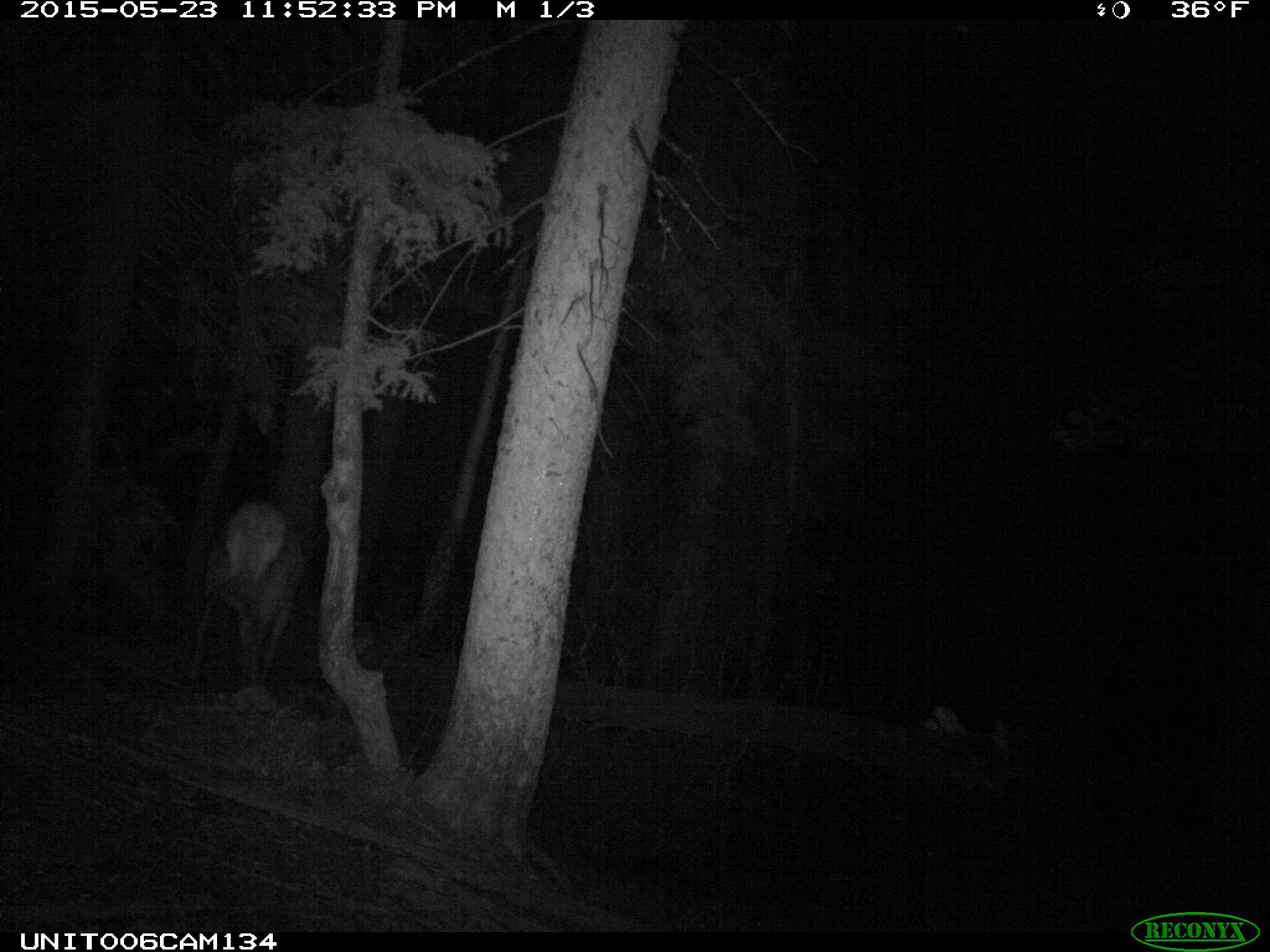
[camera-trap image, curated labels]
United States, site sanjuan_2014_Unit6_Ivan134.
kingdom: Animalia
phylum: Chordata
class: Mammalia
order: Artiodactyla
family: Cervidae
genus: Cervus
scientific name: Cervus elaphus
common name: red deer